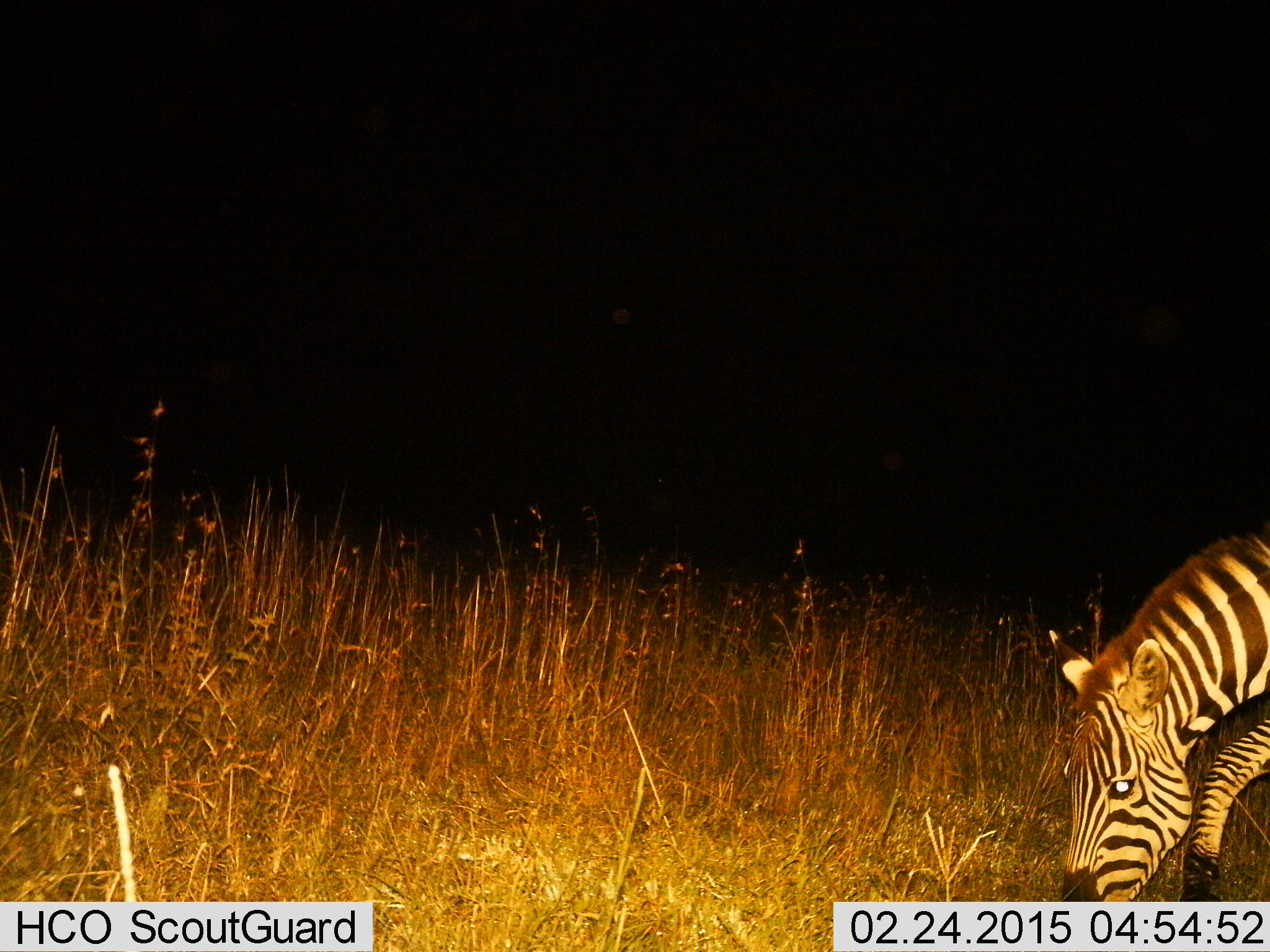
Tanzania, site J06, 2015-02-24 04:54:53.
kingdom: Animalia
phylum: Chordata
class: Mammalia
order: Perissodactyla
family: Equidae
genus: Equus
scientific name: Equus quagga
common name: plains zebra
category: zebra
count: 1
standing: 10%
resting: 0%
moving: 0%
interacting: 0%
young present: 0%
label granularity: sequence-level